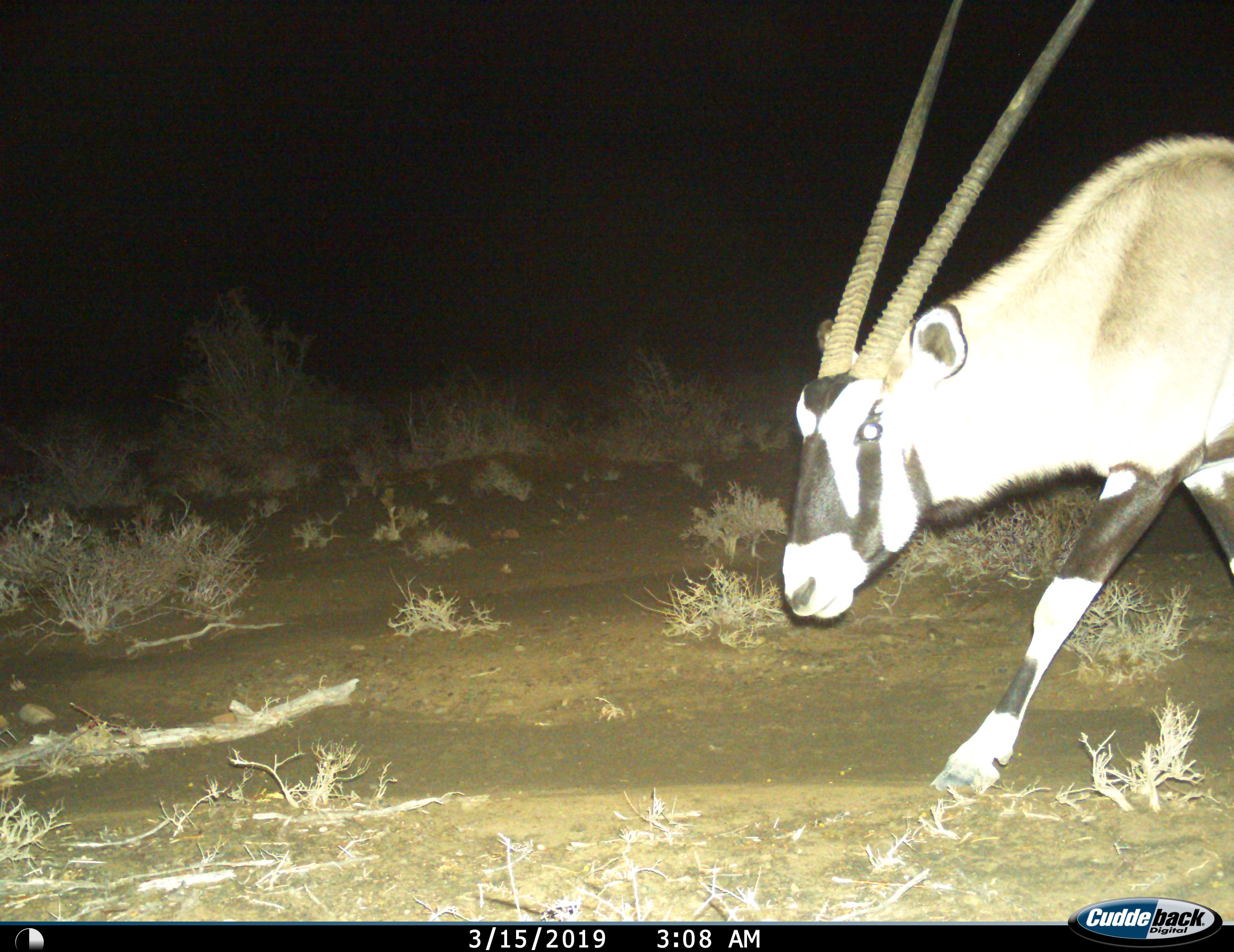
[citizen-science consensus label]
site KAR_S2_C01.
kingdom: Animalia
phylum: Chordata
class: Mammalia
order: Artiodactyla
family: Bovidae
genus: Oryx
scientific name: Oryx gazella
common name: gemsbok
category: oryx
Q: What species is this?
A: Oryx (gemsbok) (Oryx gazella).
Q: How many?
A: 1.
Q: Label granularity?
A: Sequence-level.